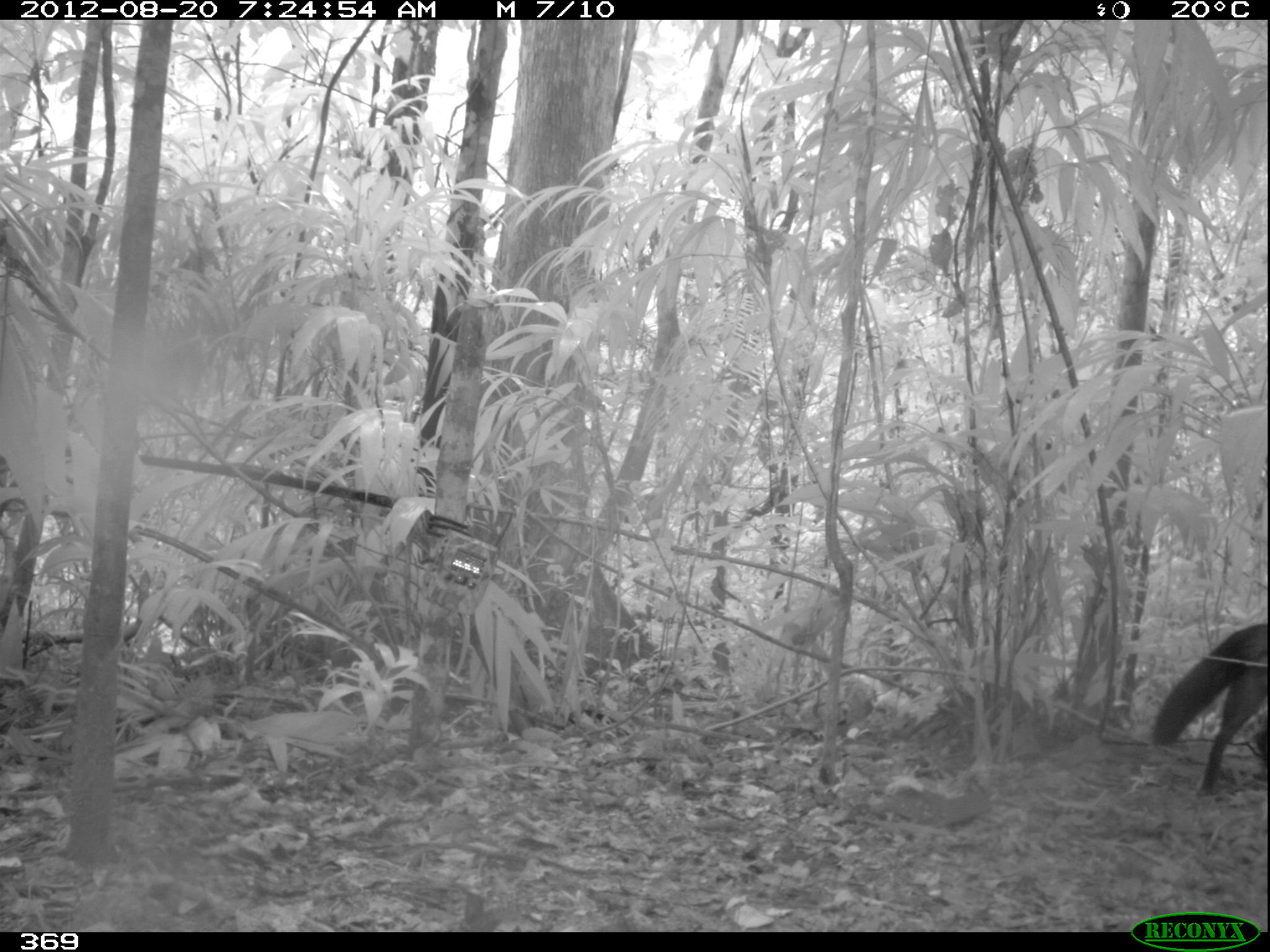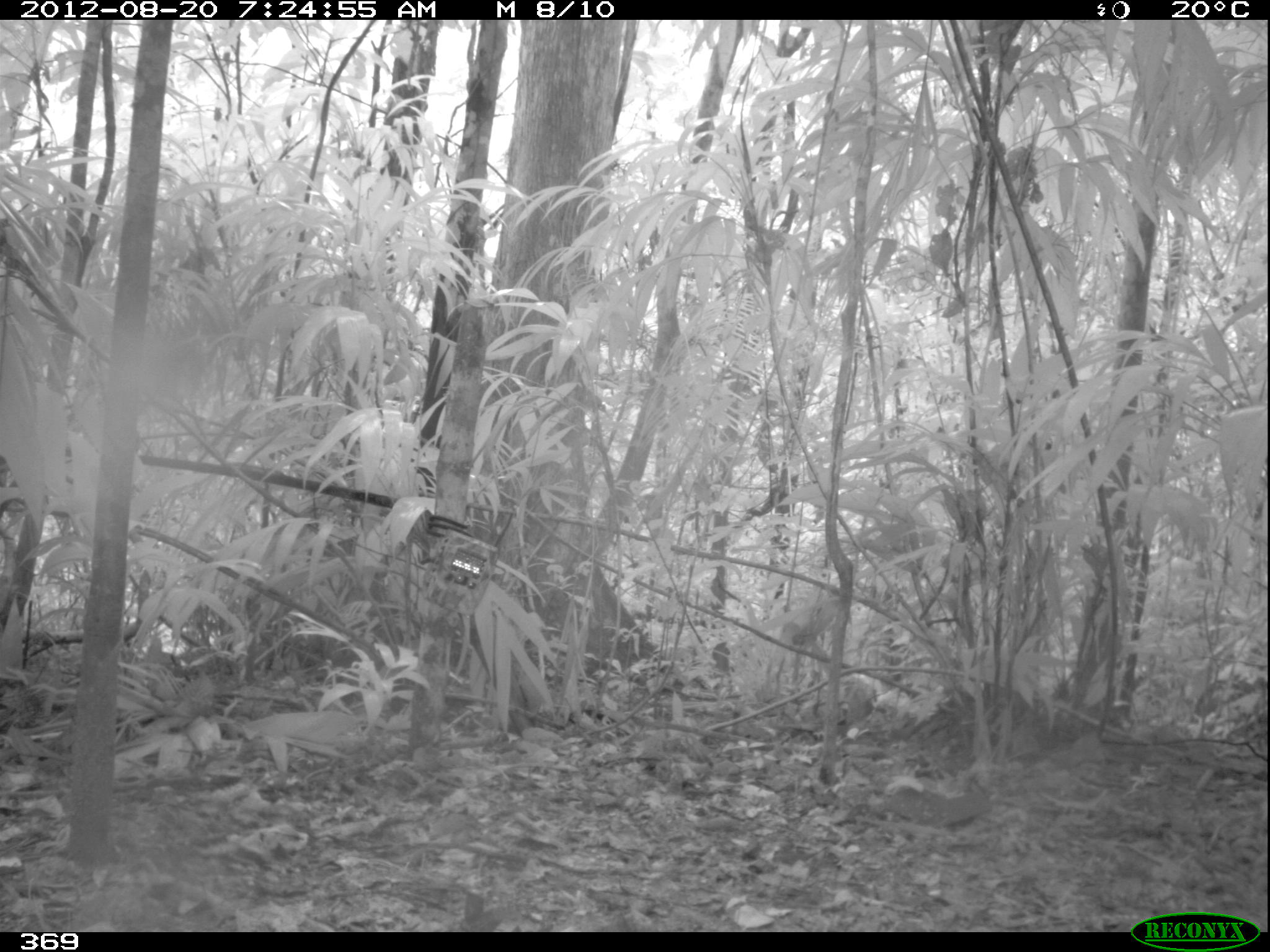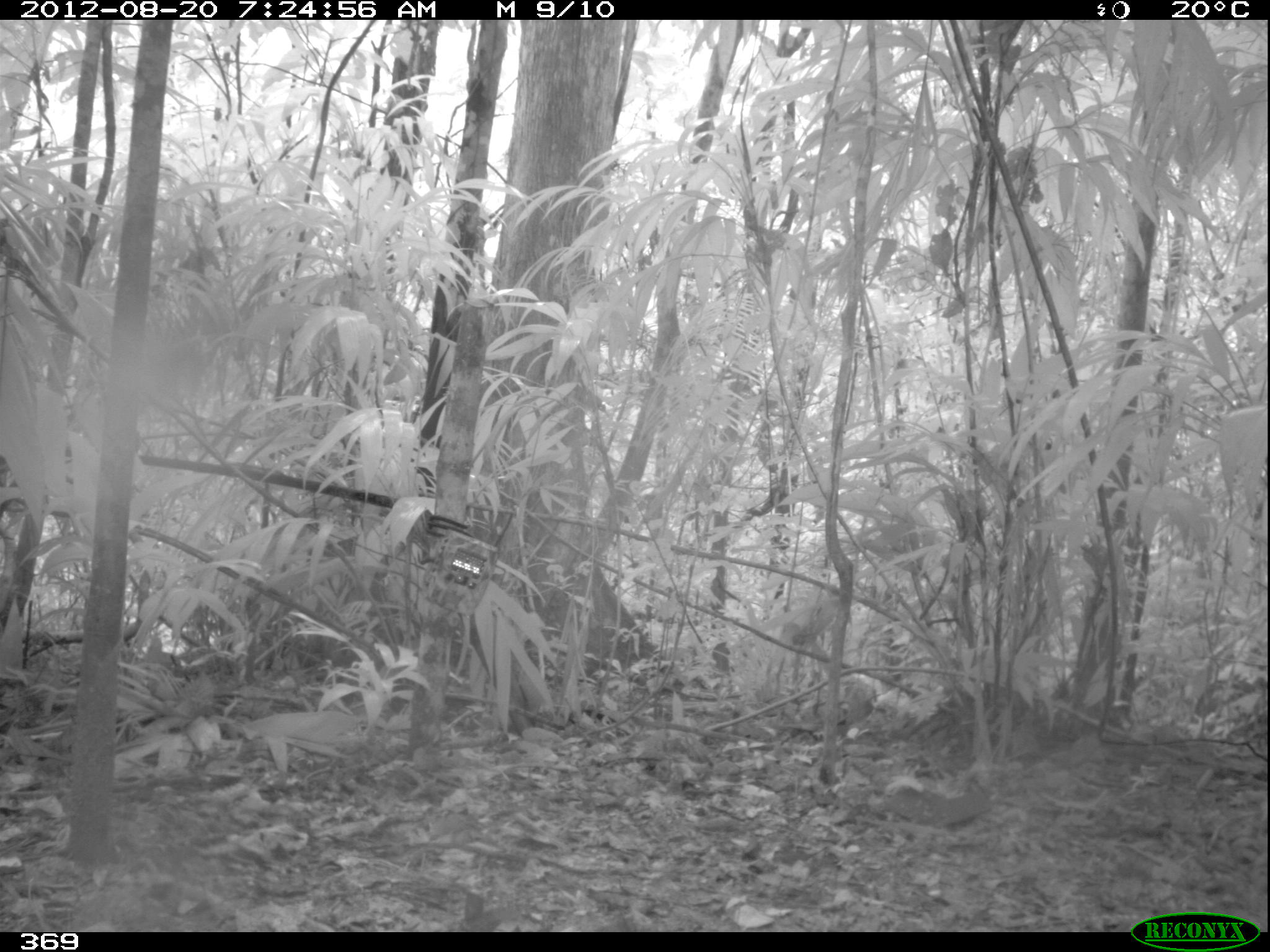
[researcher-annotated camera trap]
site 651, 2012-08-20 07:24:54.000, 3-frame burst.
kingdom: Animalia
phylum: Chordata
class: Mammalia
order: Carnivora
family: Canidae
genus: Atelocynus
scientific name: Atelocynus microtis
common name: short-eared dog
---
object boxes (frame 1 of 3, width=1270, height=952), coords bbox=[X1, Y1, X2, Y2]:
atelocynus microtis: bbox=[1148, 619, 1267, 797]